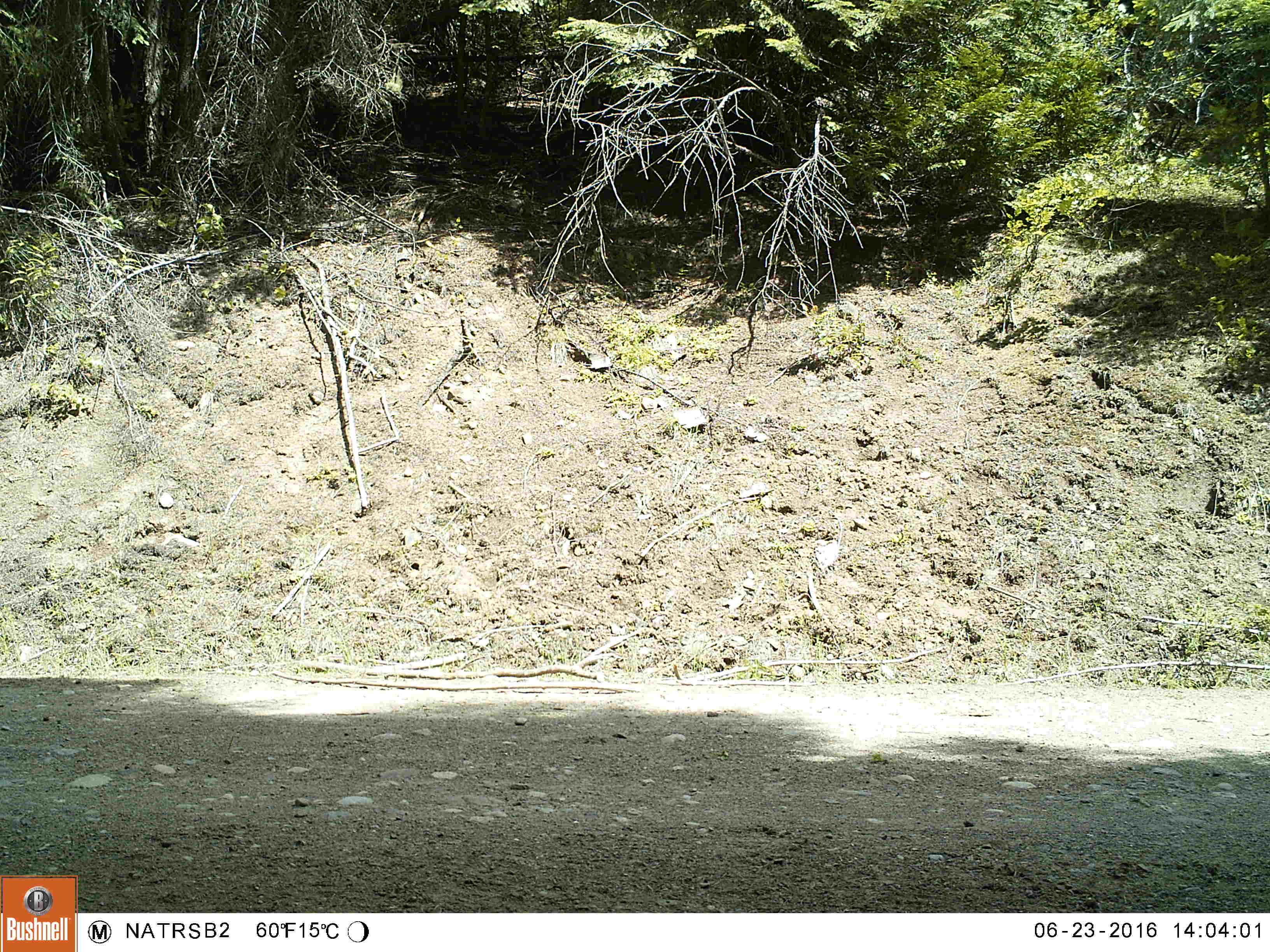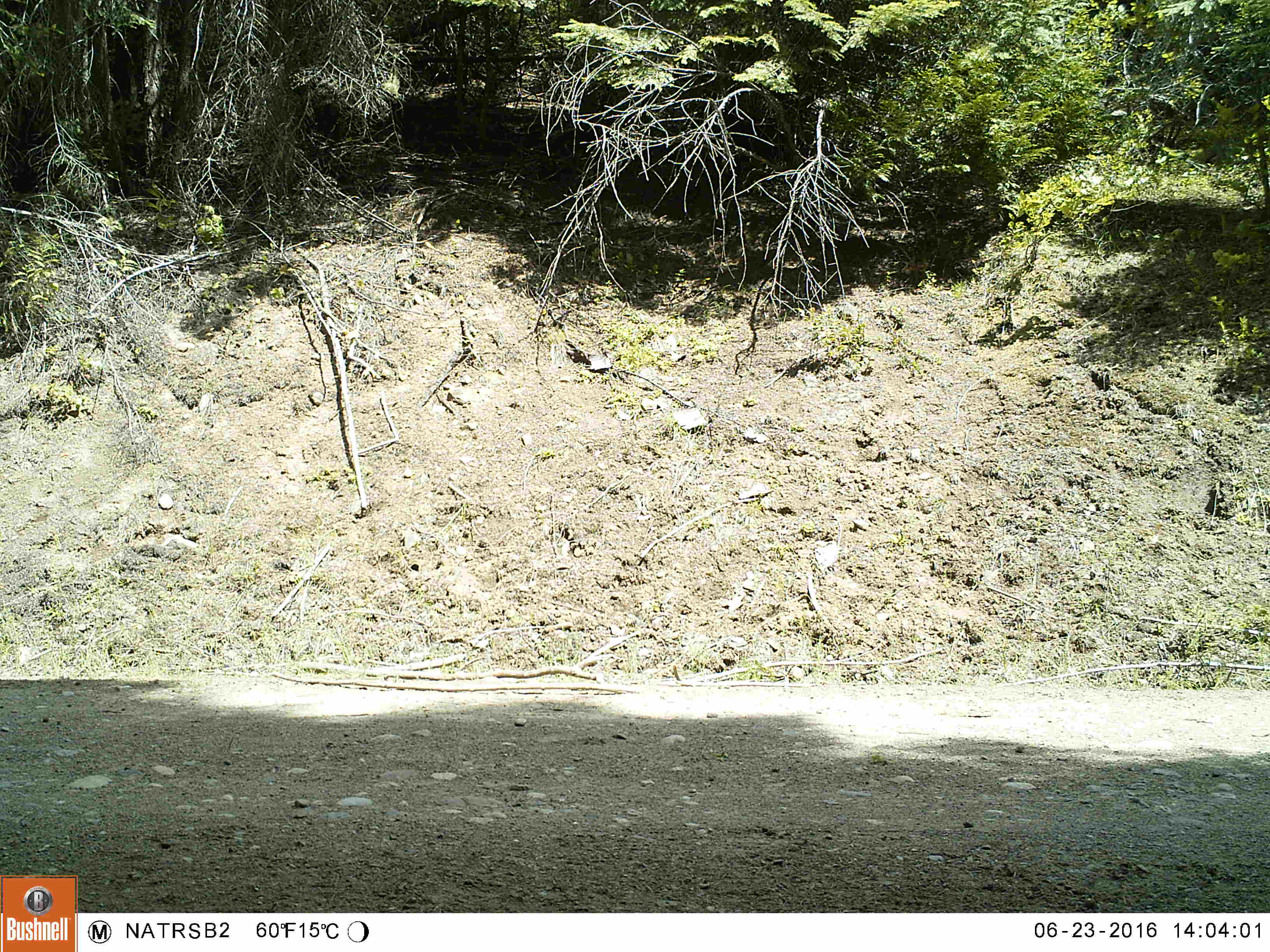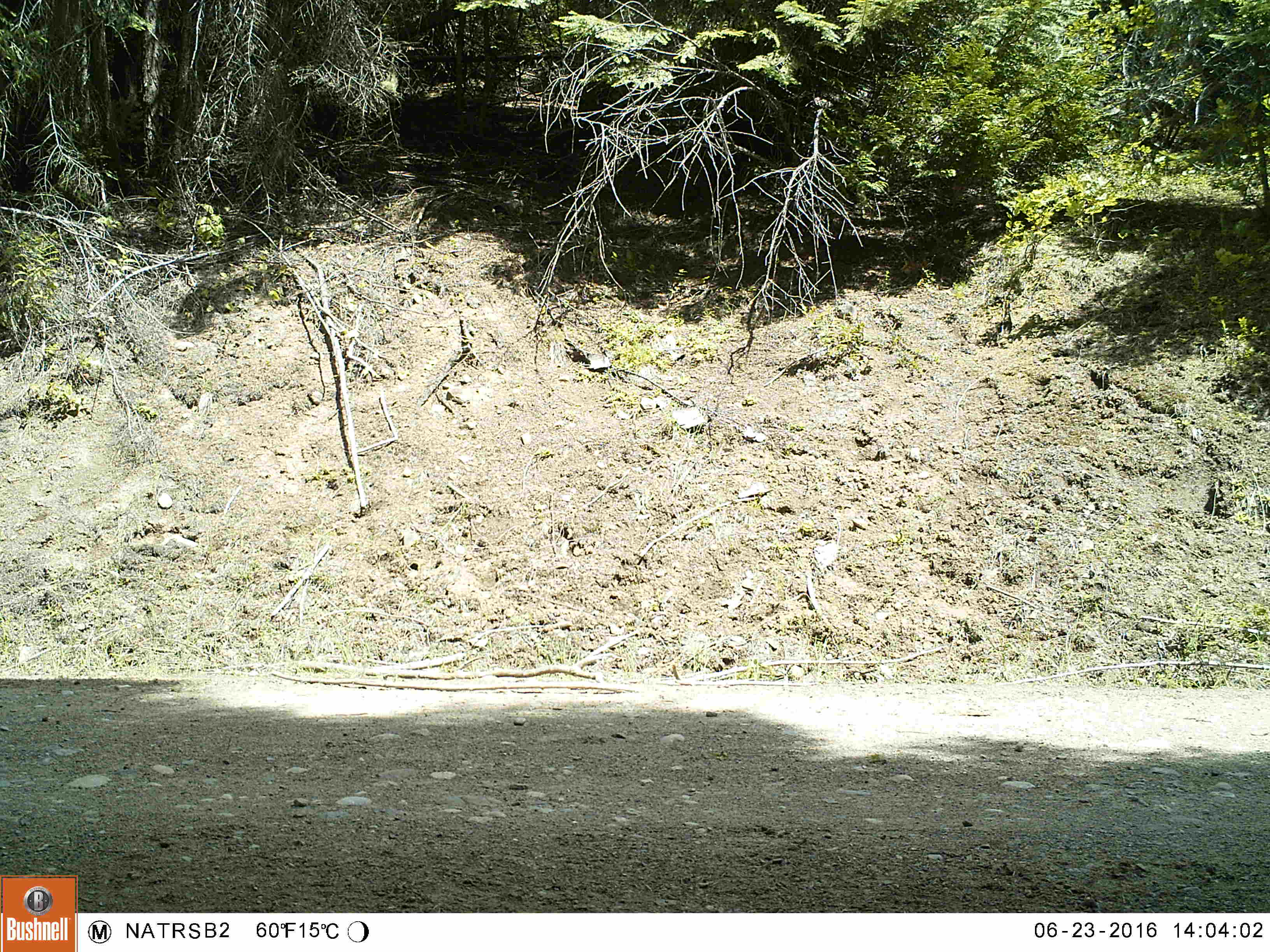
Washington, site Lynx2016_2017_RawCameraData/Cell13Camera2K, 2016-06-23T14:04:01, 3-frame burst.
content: no animal present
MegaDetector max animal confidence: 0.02